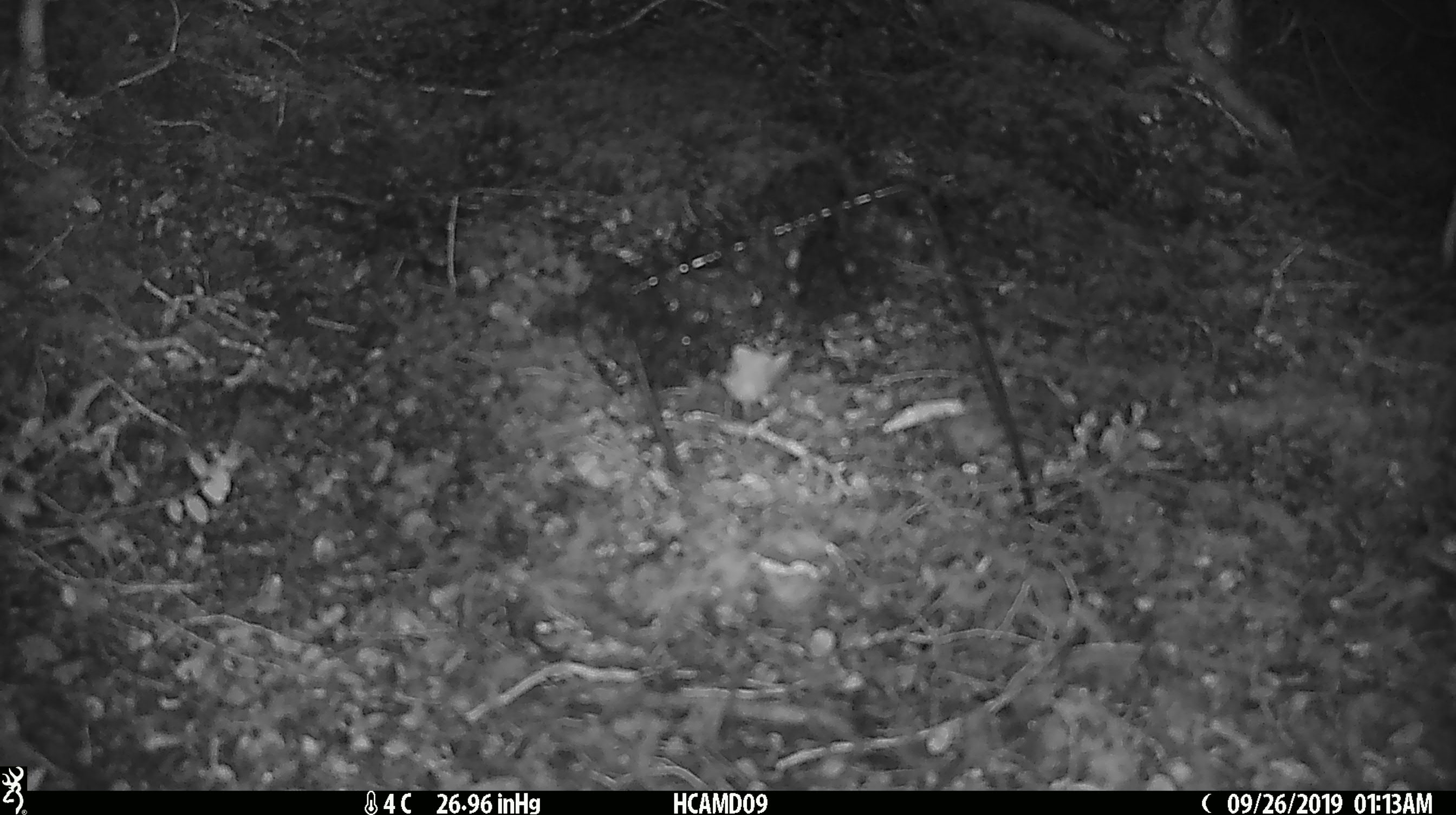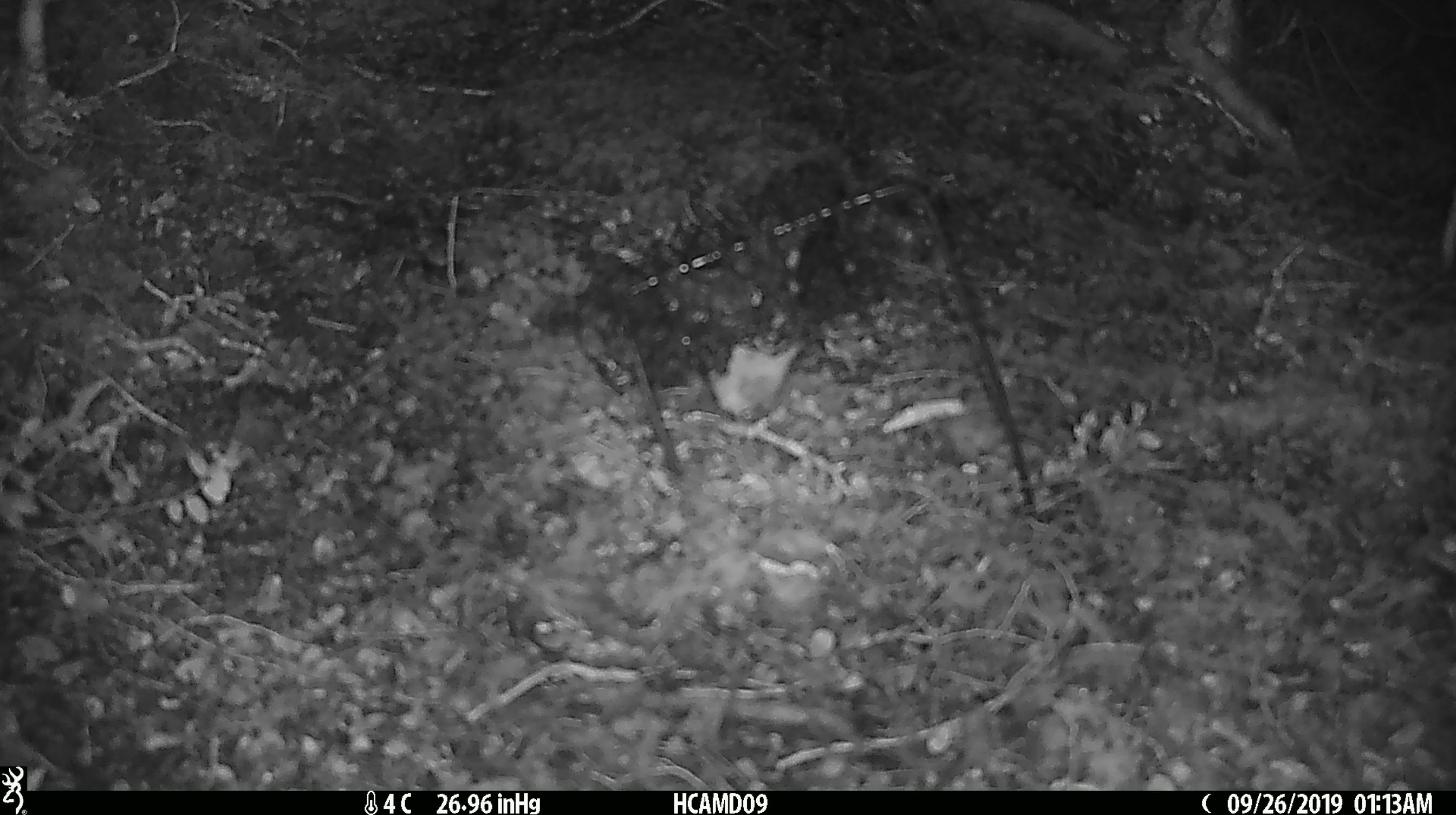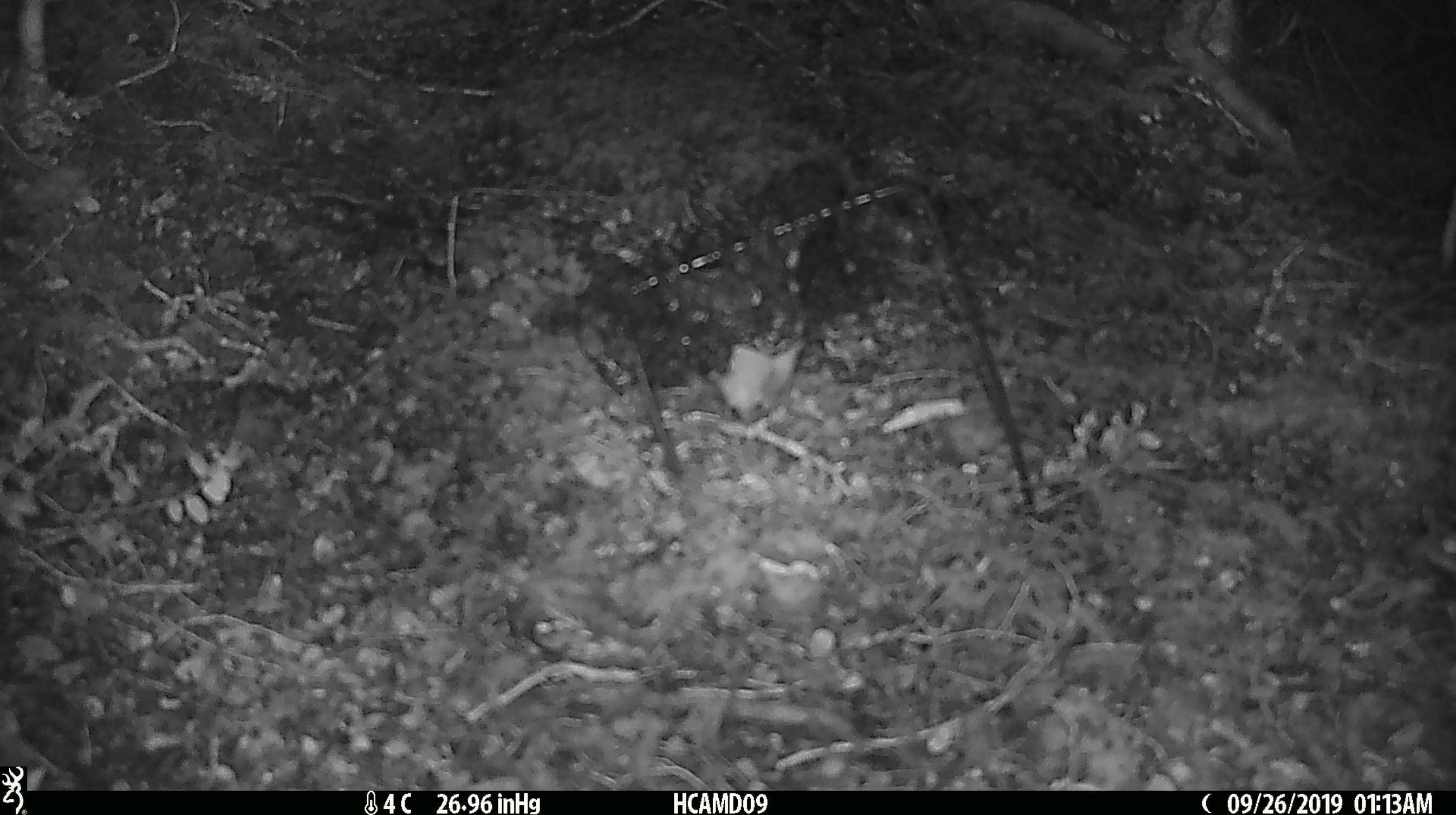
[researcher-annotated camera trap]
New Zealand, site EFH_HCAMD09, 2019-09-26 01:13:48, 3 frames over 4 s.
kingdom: Animalia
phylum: Chordata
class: Mammalia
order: Rodentia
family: Muridae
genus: Mus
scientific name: Mus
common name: mouse